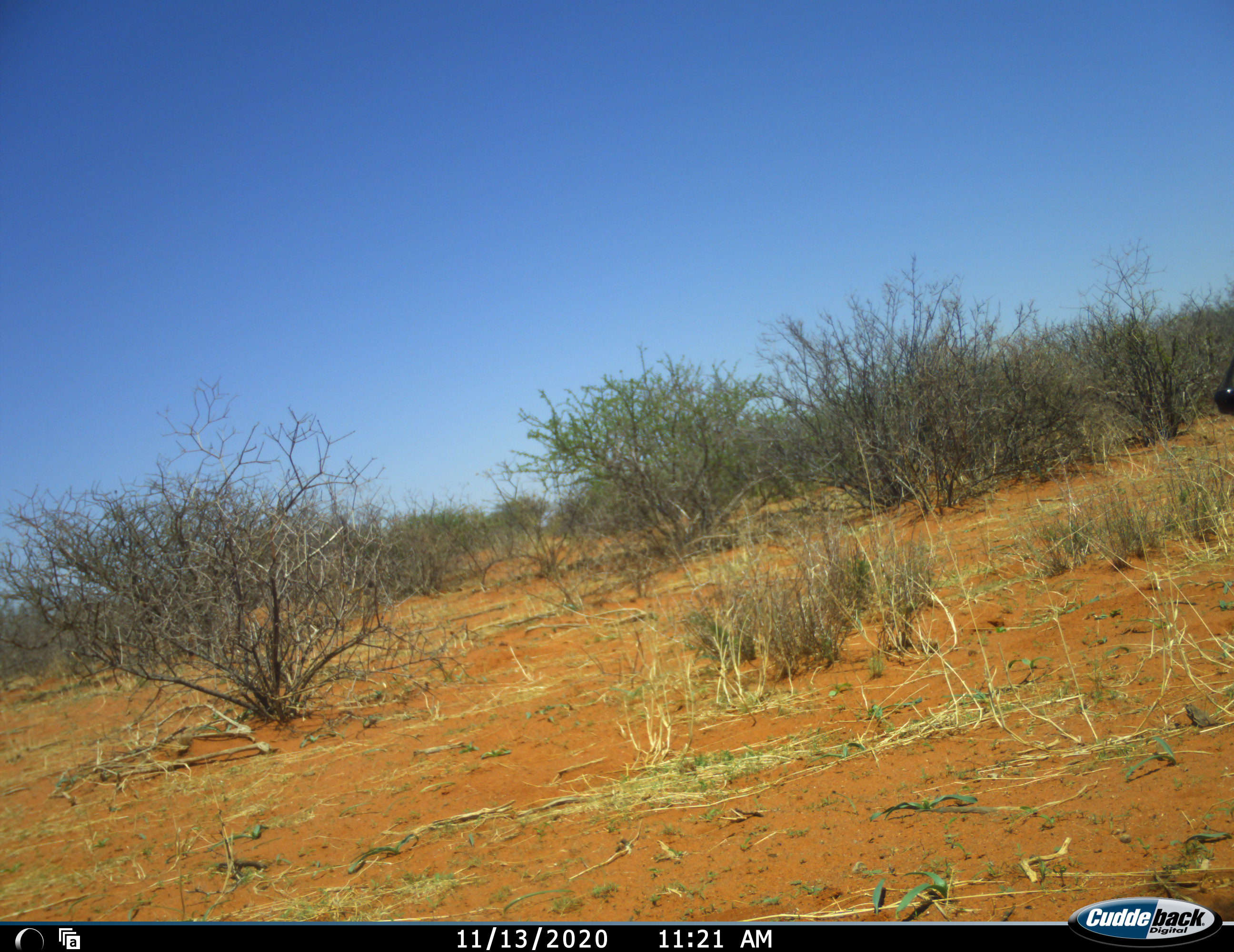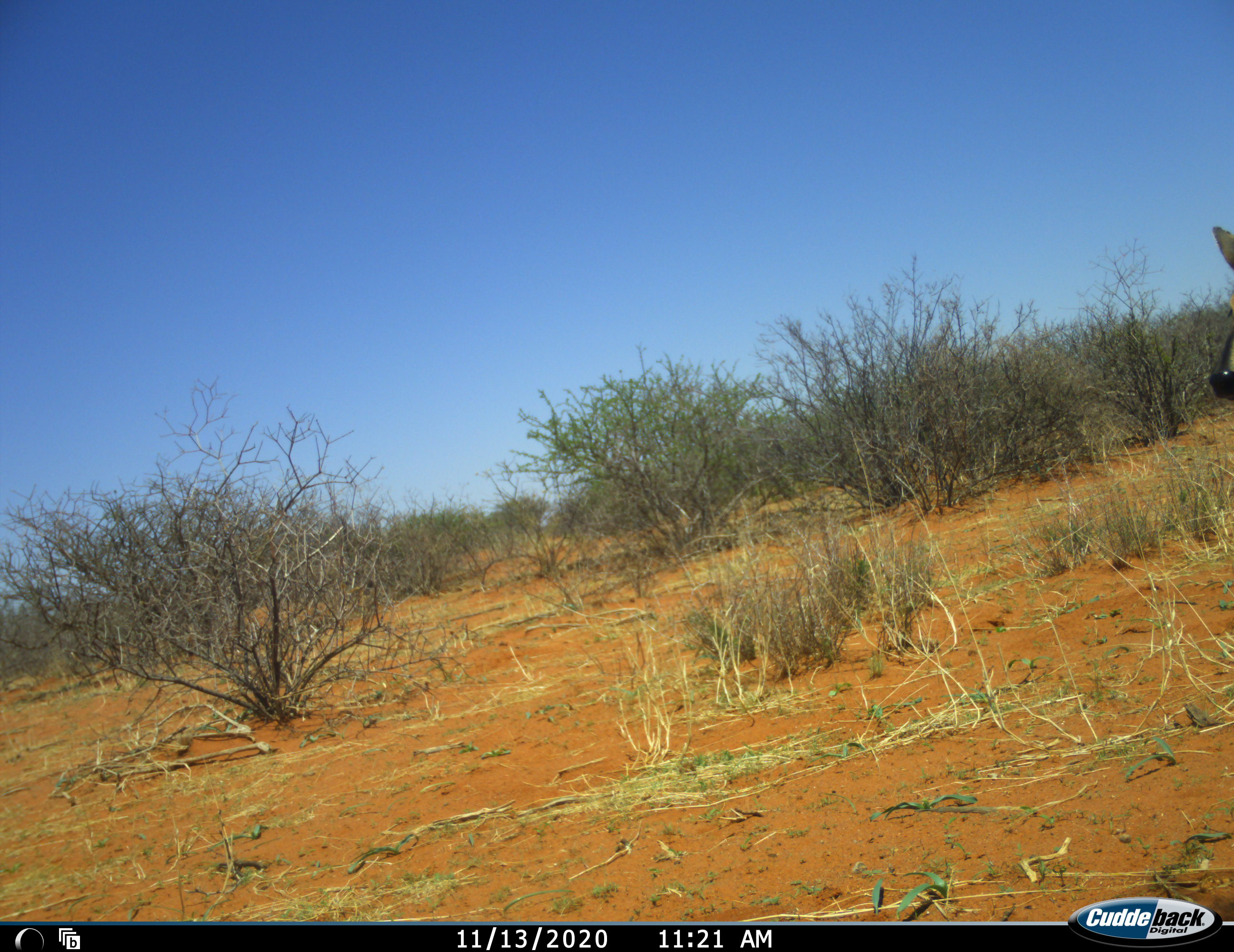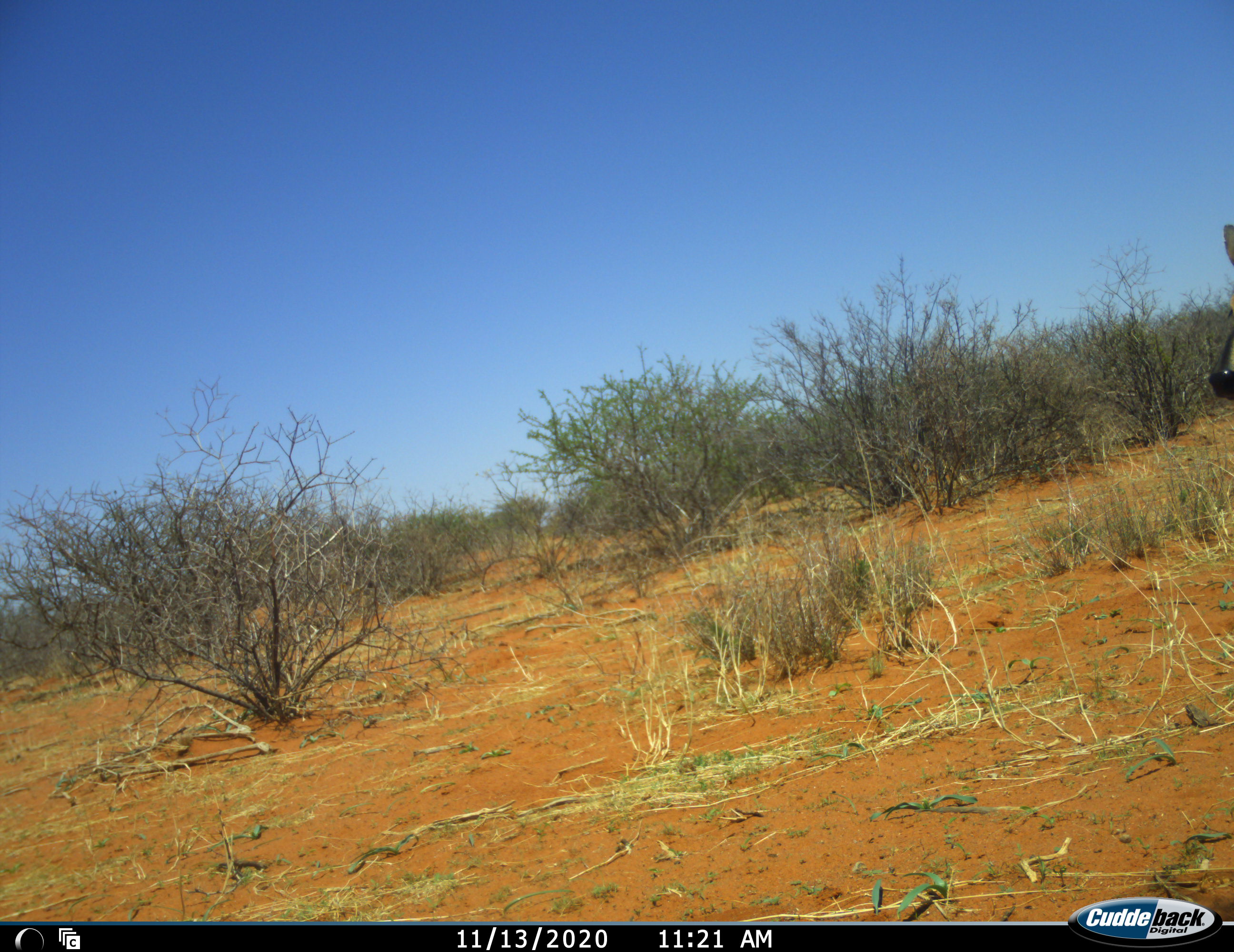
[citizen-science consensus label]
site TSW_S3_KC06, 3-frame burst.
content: unidentified animal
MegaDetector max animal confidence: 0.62